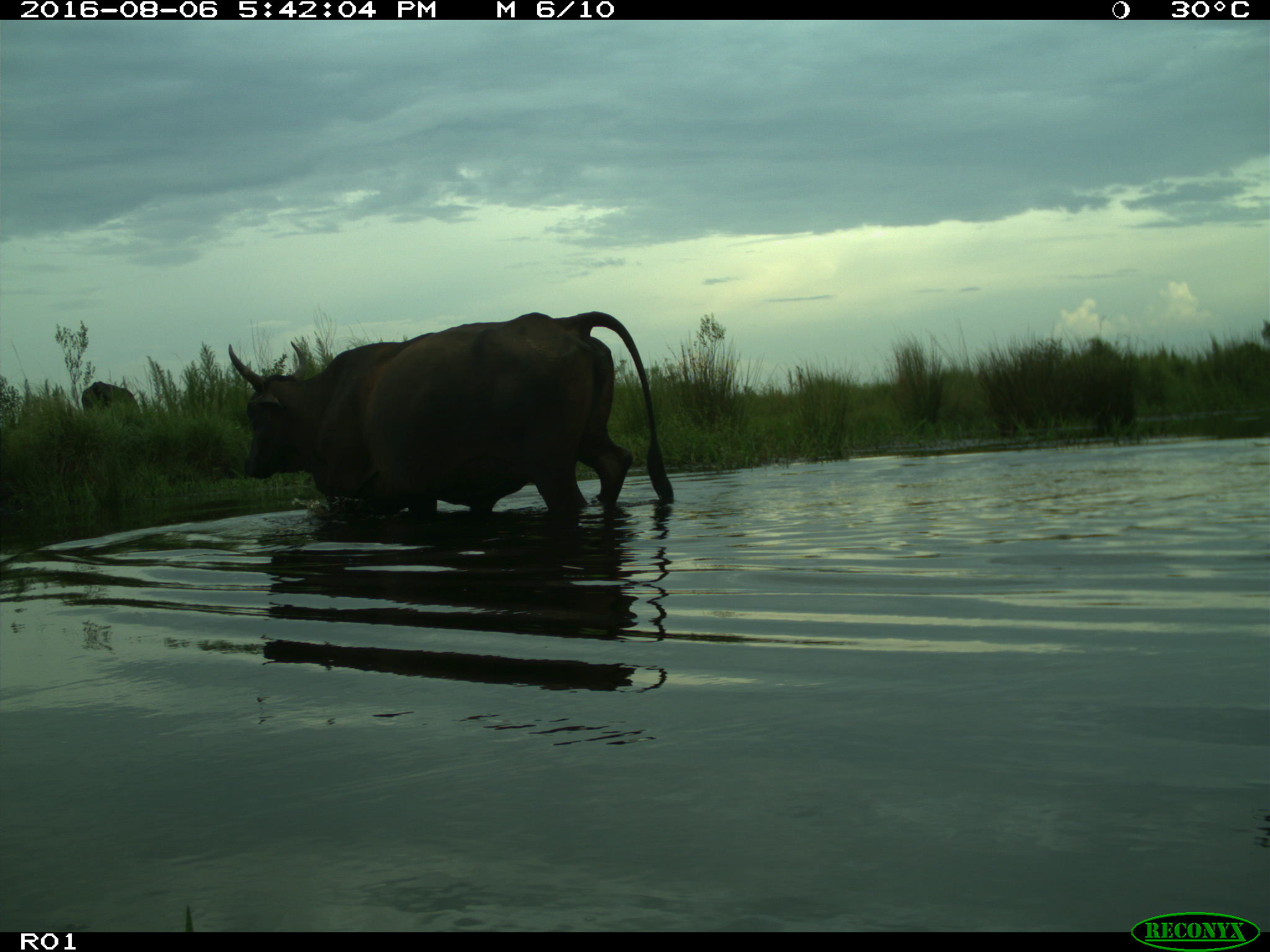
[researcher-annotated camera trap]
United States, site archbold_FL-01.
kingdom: Animalia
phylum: Chordata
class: Mammalia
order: Artiodactyla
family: Bovidae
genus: Bos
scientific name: Bos taurus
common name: domestic cow